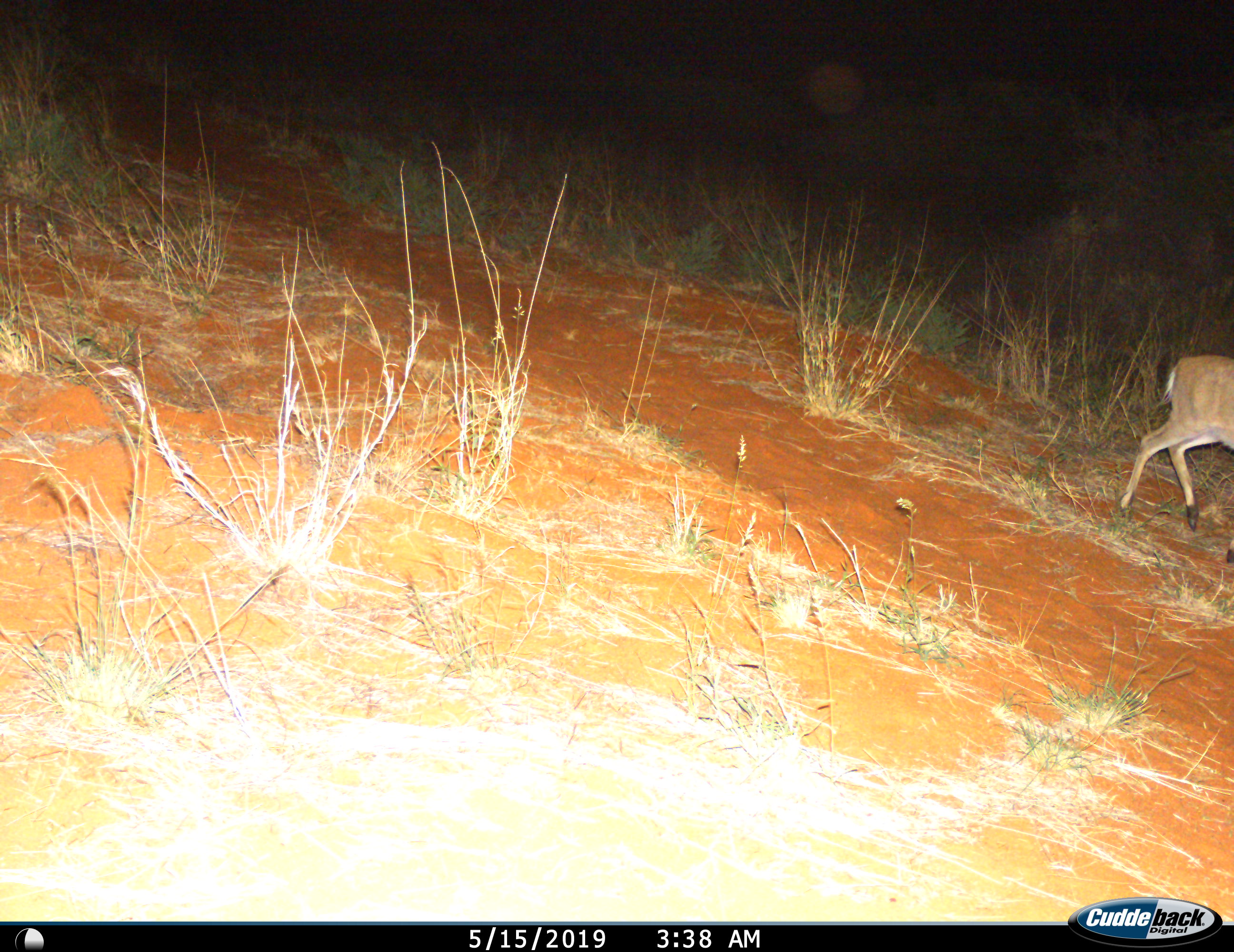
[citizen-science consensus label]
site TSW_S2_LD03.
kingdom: Animalia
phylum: Chordata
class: Mammalia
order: Artiodactyla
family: Bovidae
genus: Sylvicapra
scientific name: Sylvicapra grimmia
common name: common duiker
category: duikercommongrey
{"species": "duikercommongrey (common duiker) (Sylvicapra grimmia)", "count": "1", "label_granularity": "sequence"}